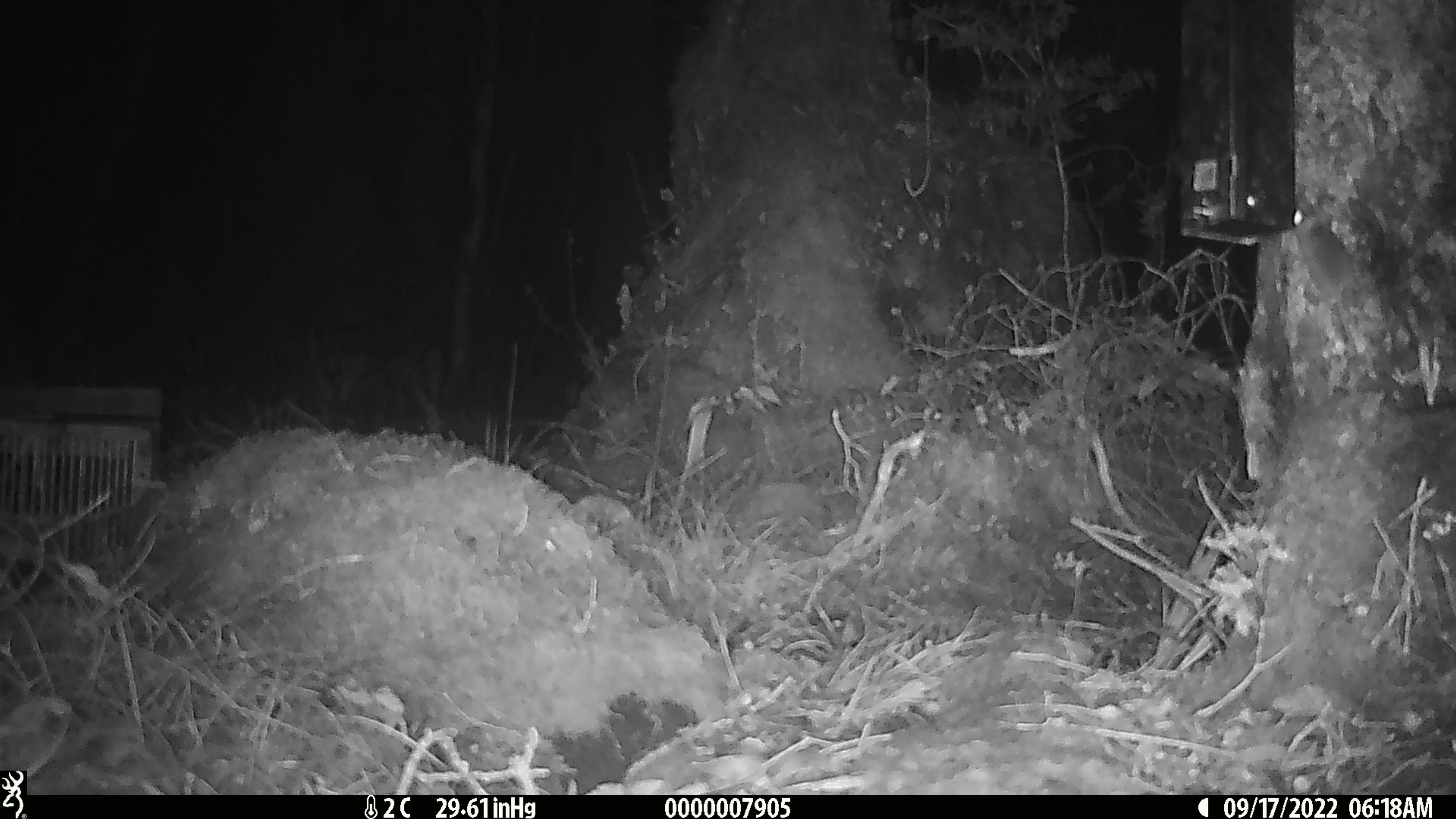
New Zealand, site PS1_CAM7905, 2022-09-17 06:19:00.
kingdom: Animalia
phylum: Chordata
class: Mammalia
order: Rodentia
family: Muridae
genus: Mus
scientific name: Mus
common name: mouse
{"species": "mouse (Mus)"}